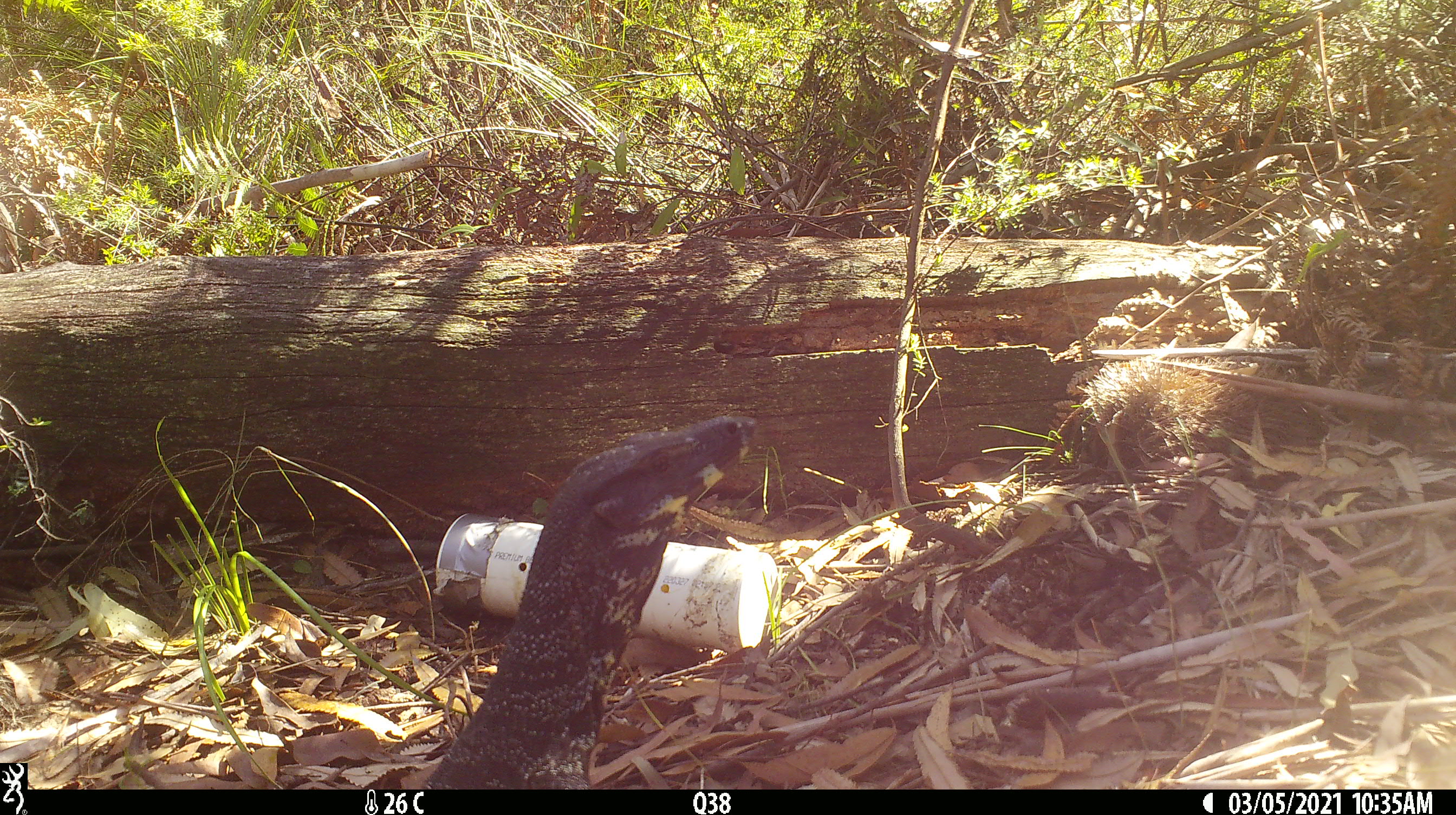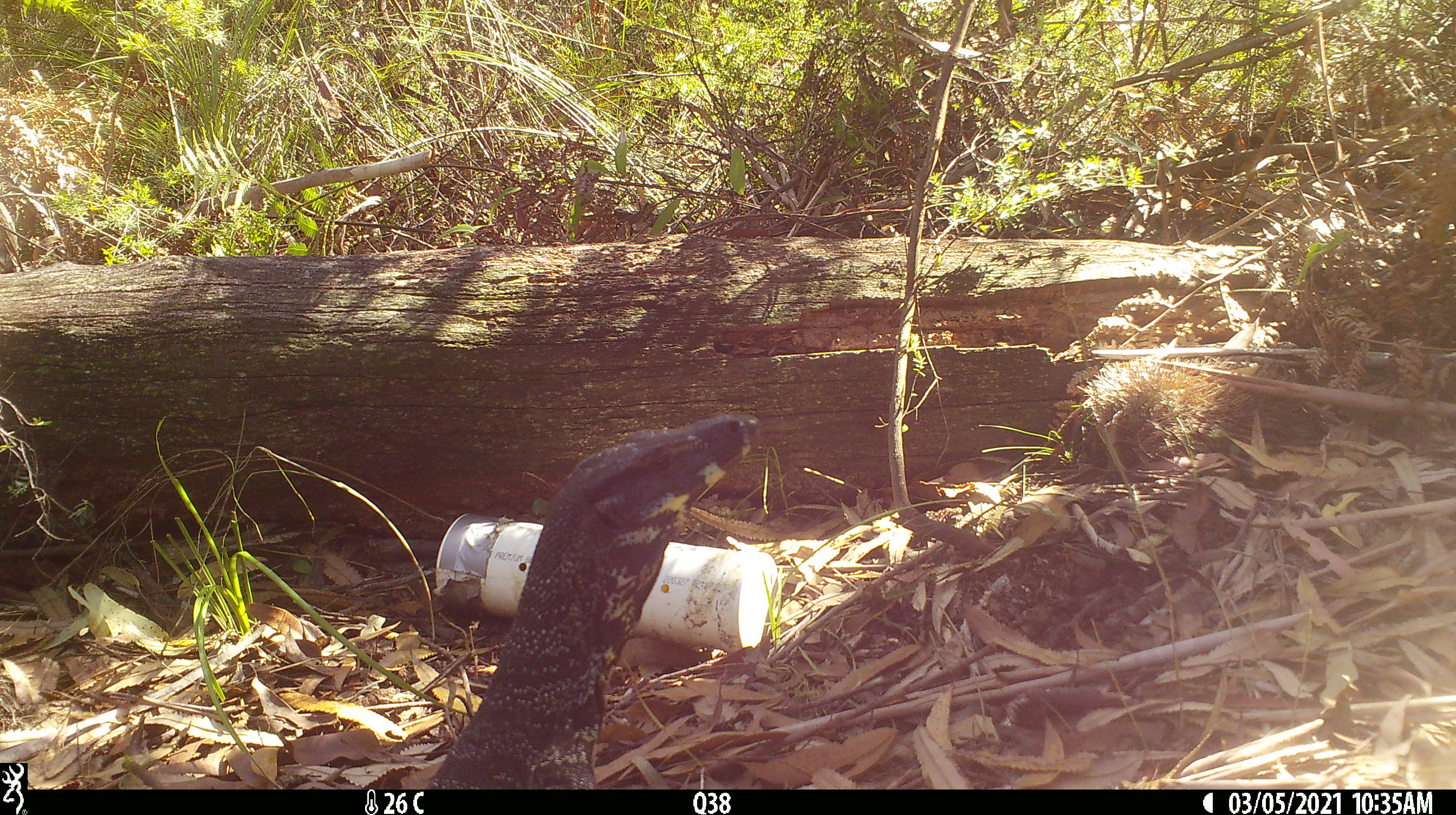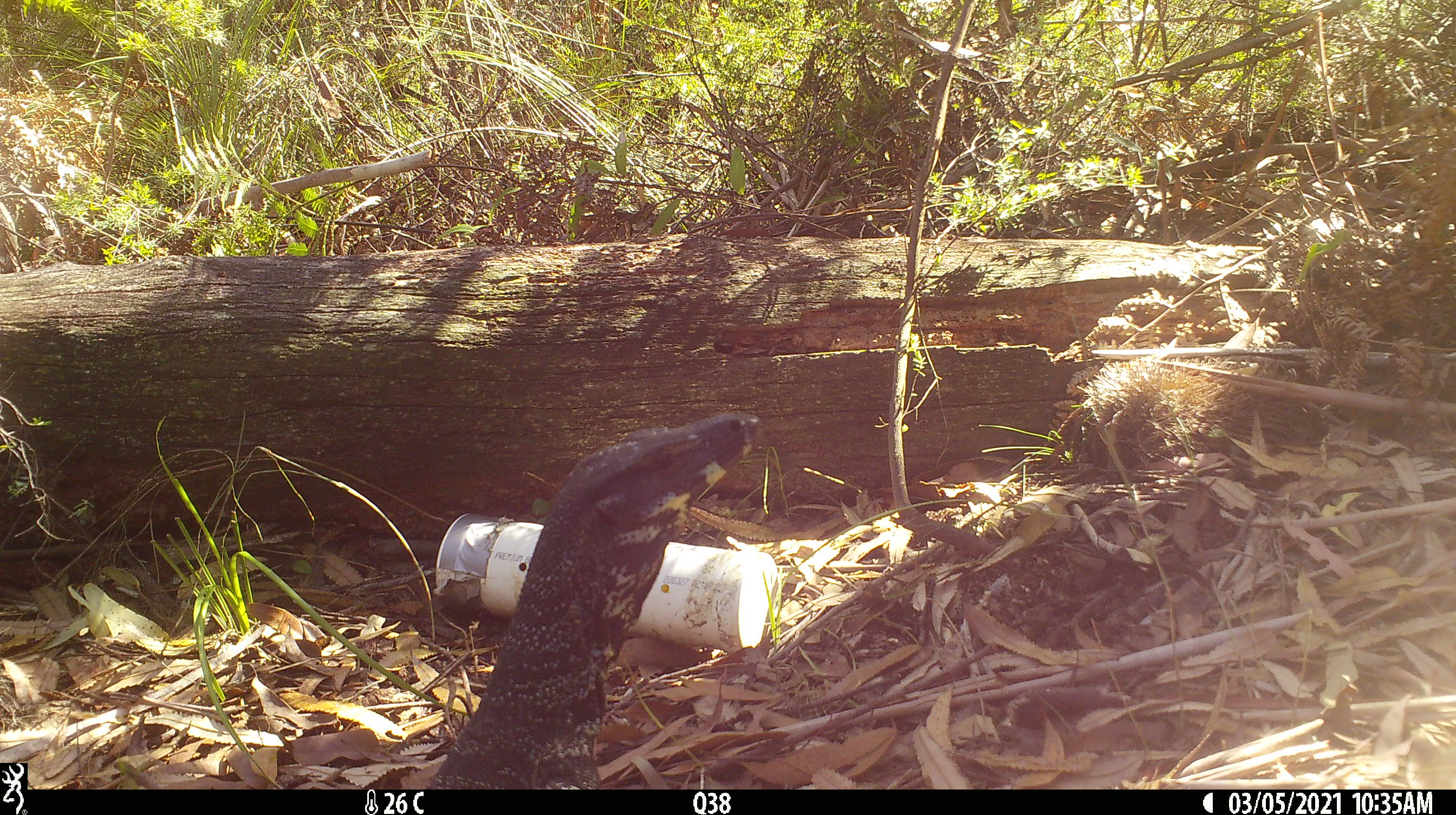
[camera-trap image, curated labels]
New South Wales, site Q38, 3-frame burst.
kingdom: Animalia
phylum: Chordata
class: Reptilia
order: Squamata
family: Varanidae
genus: Varanus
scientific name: Varanus varius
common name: lace monitor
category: goanna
Goanna (lace monitor) (Varanus varius).